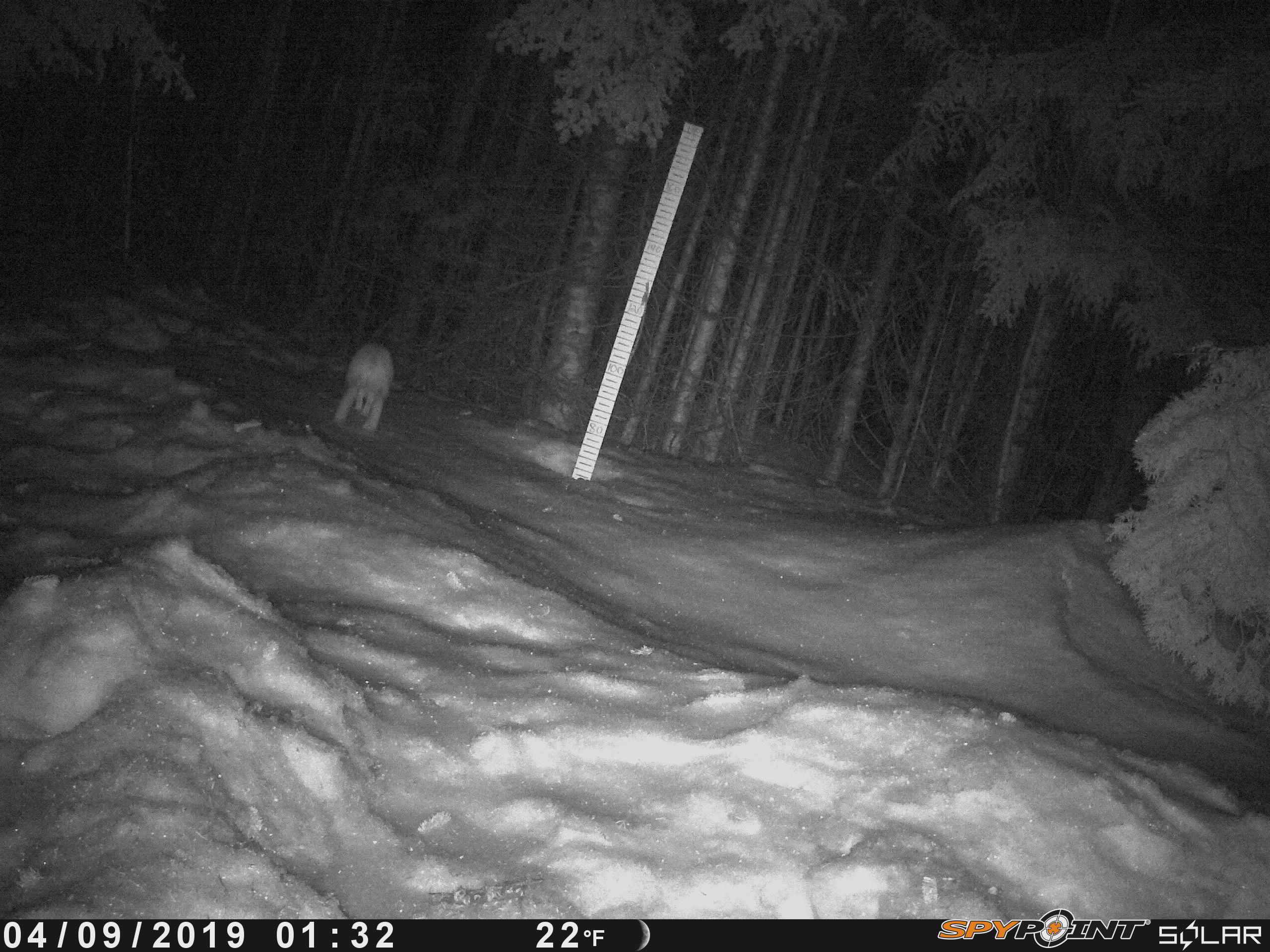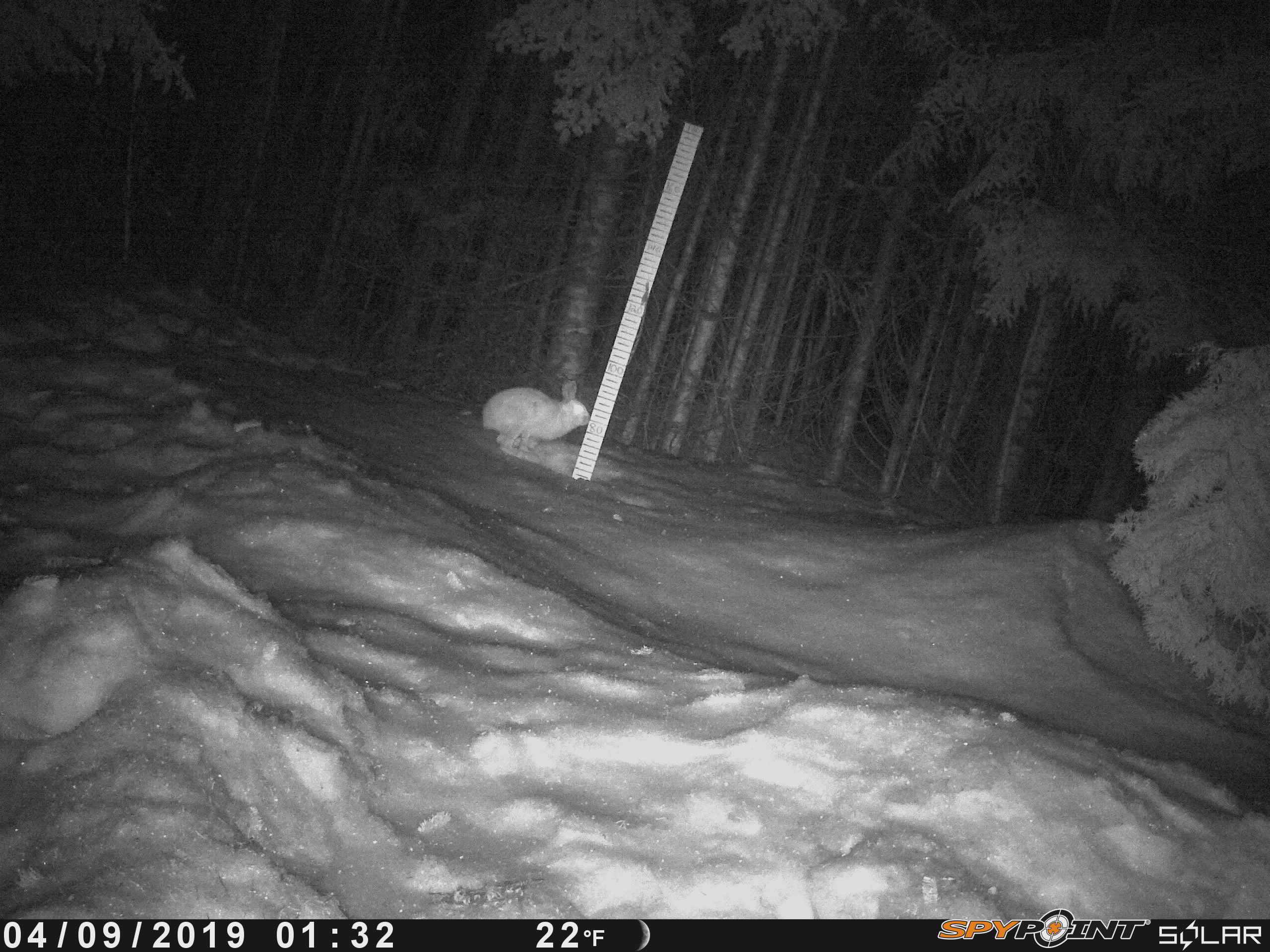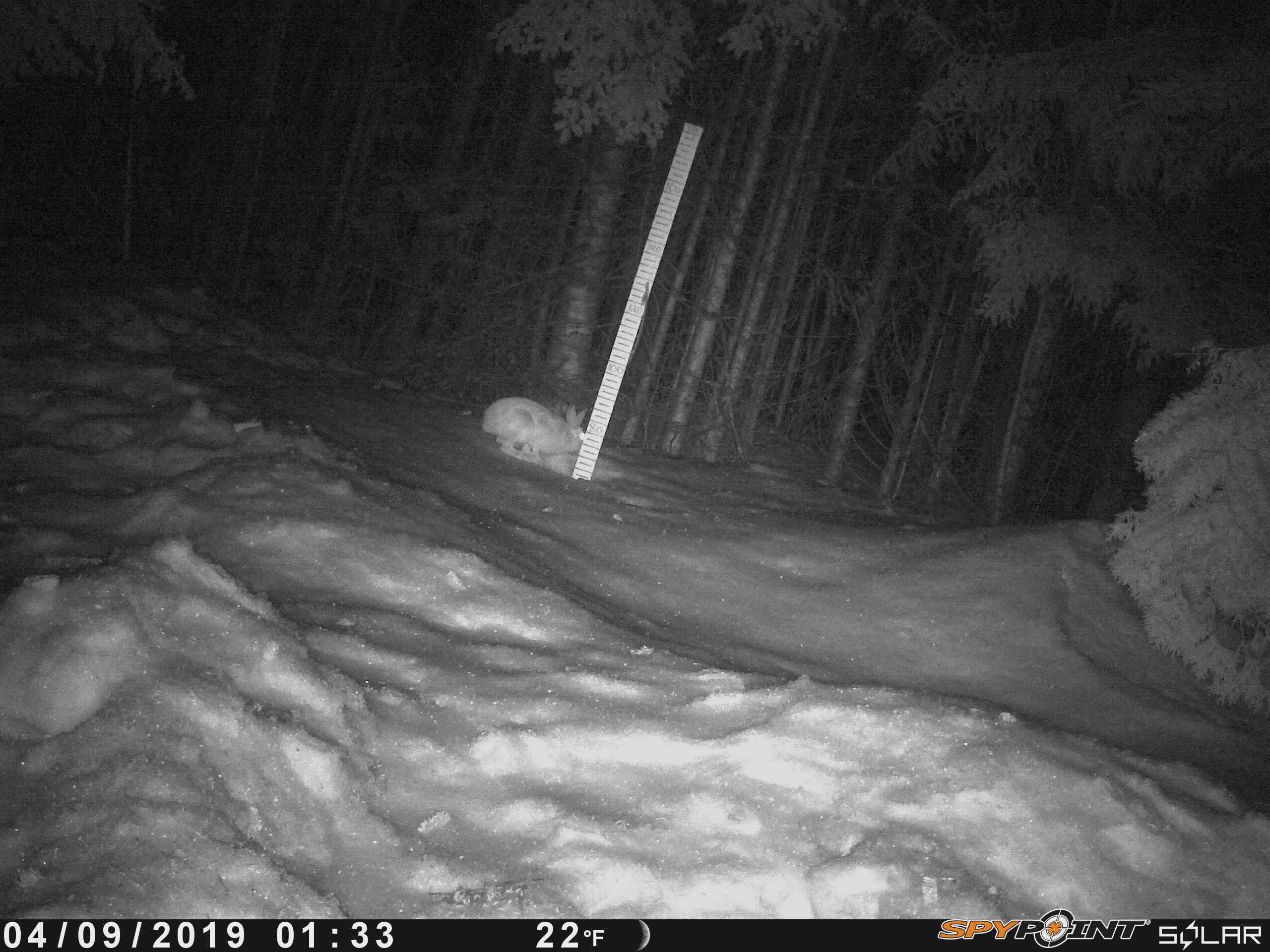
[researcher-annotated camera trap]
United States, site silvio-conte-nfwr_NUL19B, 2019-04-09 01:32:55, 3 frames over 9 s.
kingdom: Animalia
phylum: Chordata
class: Mammalia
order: Lagomorpha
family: Leporidae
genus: Lepus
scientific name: Lepus americanus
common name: snowshoe hare